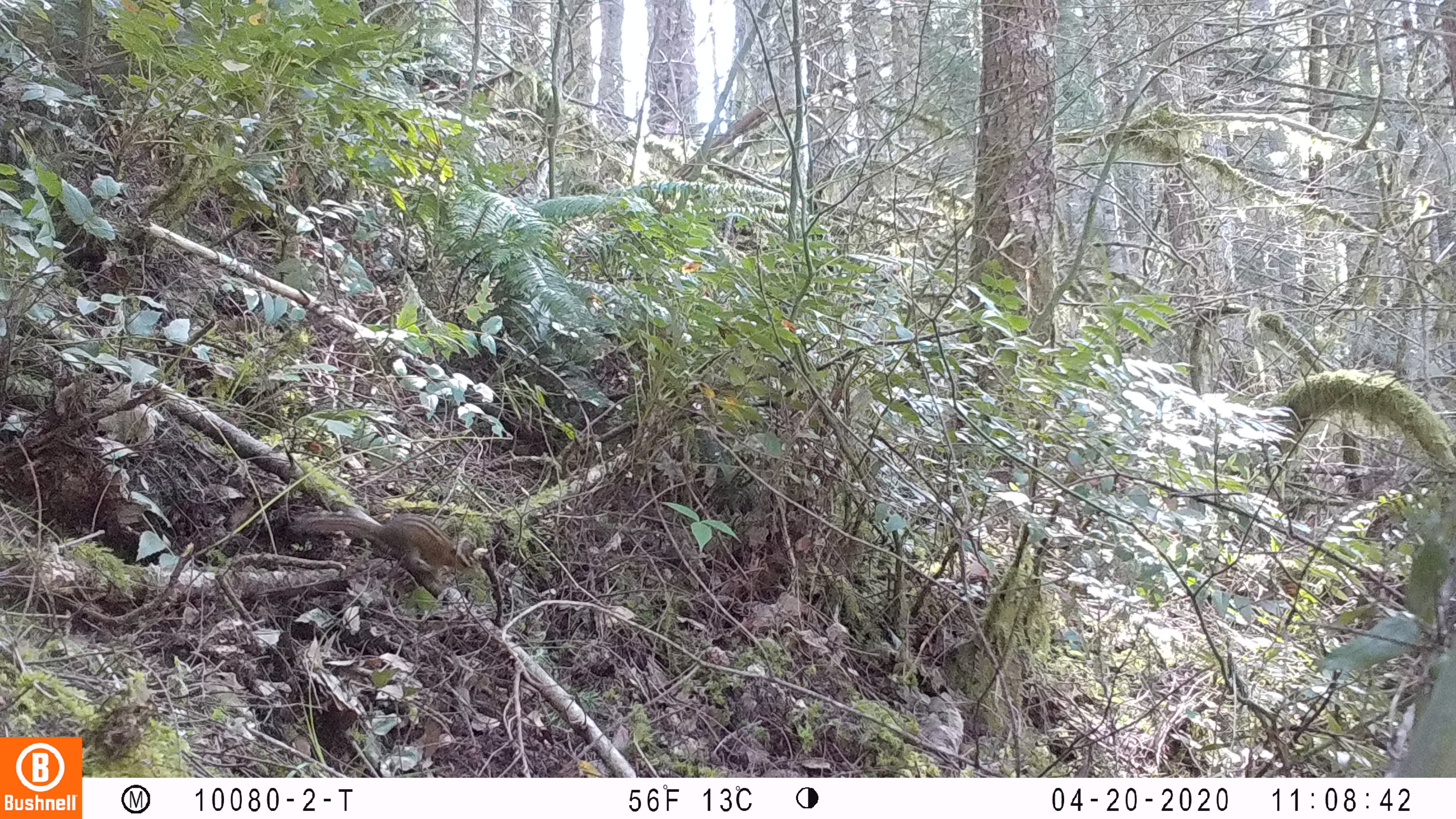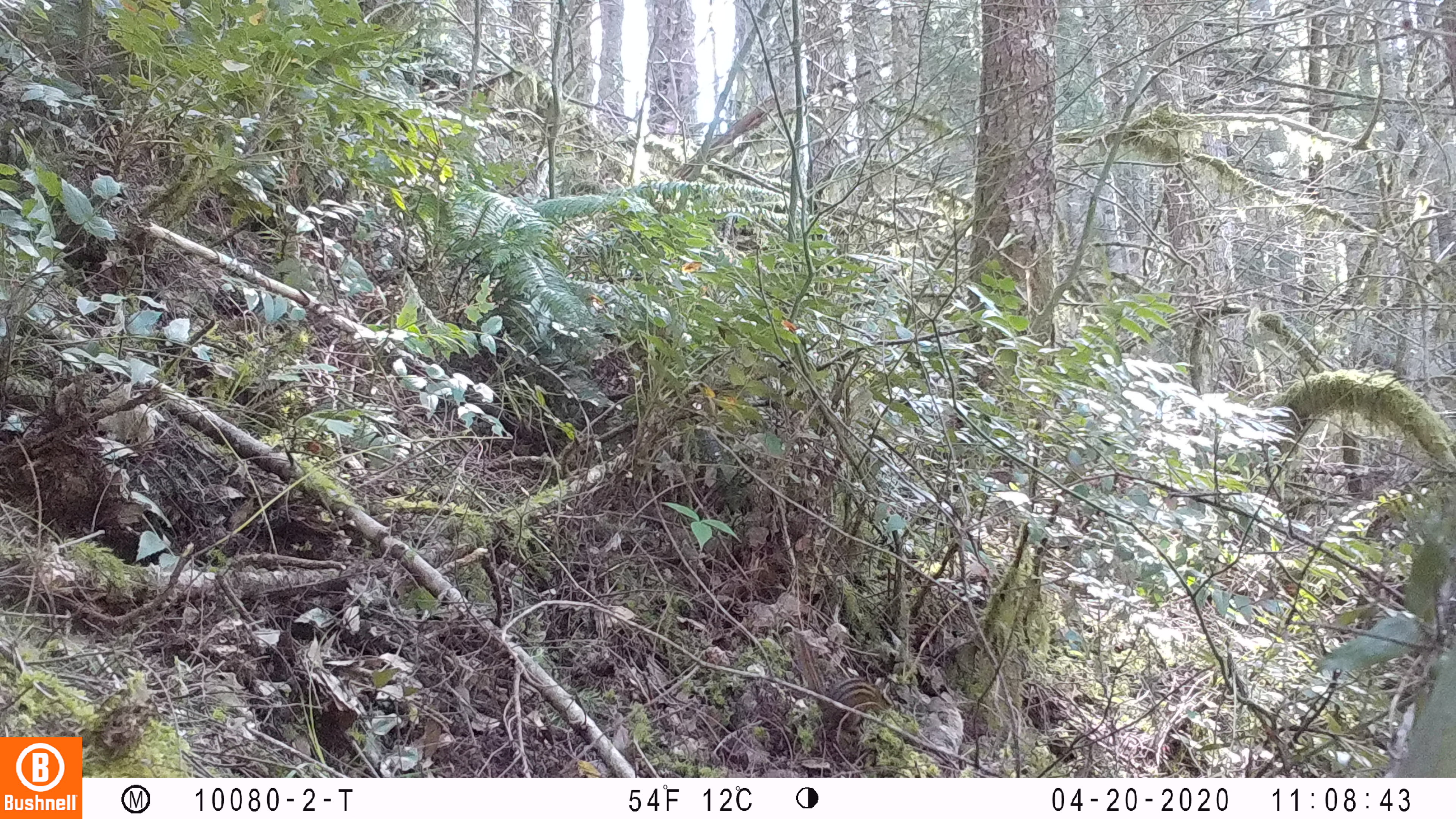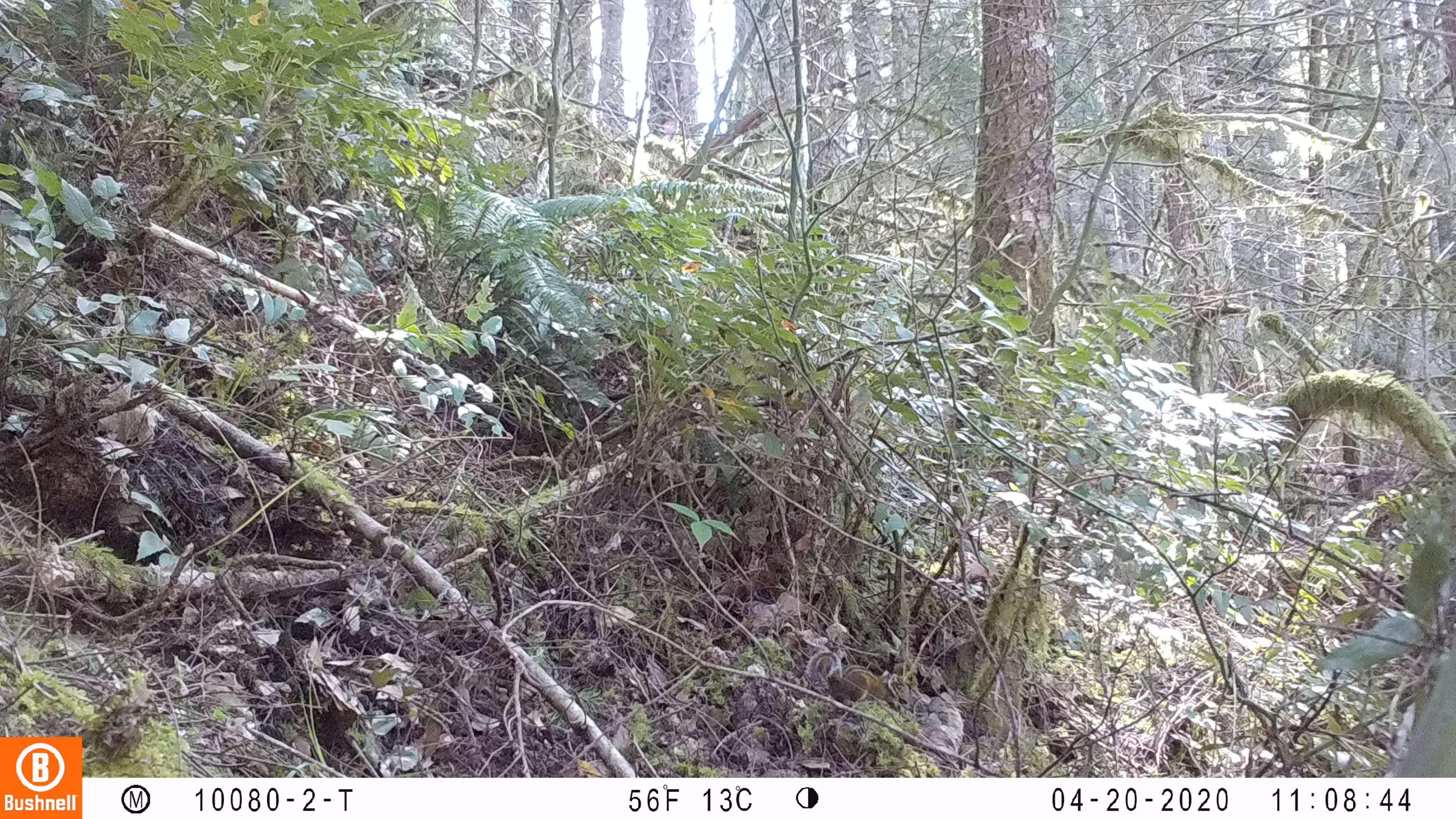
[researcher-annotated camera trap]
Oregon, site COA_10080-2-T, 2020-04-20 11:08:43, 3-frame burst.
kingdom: Animalia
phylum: Chordata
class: Mammalia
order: Rodentia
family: Sciuridae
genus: Neotamias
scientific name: Neotamias townsendii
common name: townsend's chipmunk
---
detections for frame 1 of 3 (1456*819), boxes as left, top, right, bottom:
townsend's chipmunk: 288, 509, 477, 579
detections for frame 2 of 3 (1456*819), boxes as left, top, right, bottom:
townsend's chipmunk: 791, 629, 897, 739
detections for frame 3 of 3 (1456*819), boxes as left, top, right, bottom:
townsend's chipmunk: 807, 643, 902, 708